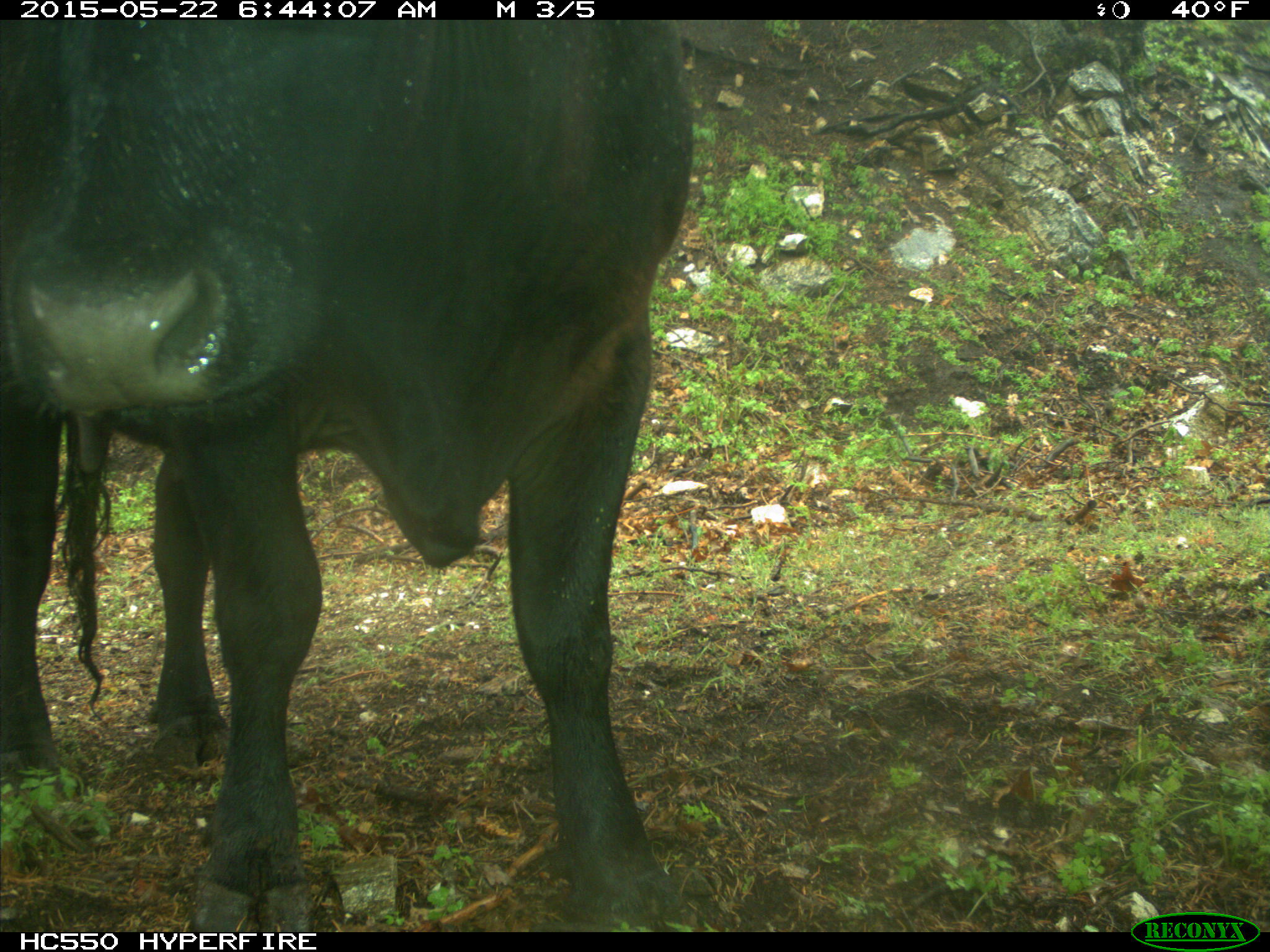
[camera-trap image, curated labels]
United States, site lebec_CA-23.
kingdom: Animalia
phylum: Chordata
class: Mammalia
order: Artiodactyla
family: Bovidae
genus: Bos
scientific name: Bos taurus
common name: domestic cow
Bos taurus (domestic cow).